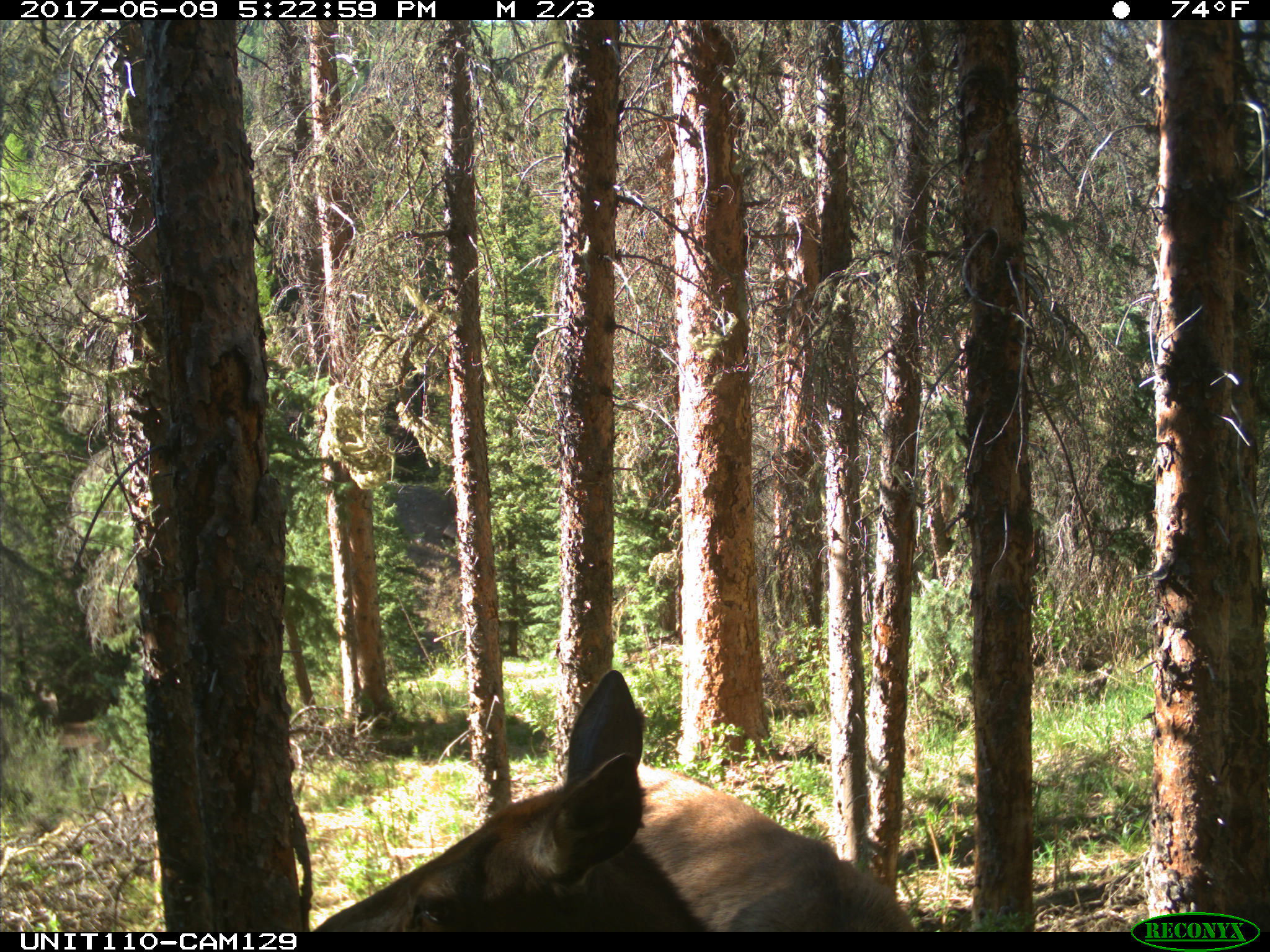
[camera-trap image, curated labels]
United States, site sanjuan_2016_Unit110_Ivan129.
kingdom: Animalia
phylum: Chordata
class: Mammalia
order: Artiodactyla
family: Cervidae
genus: Cervus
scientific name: Cervus elaphus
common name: red deer